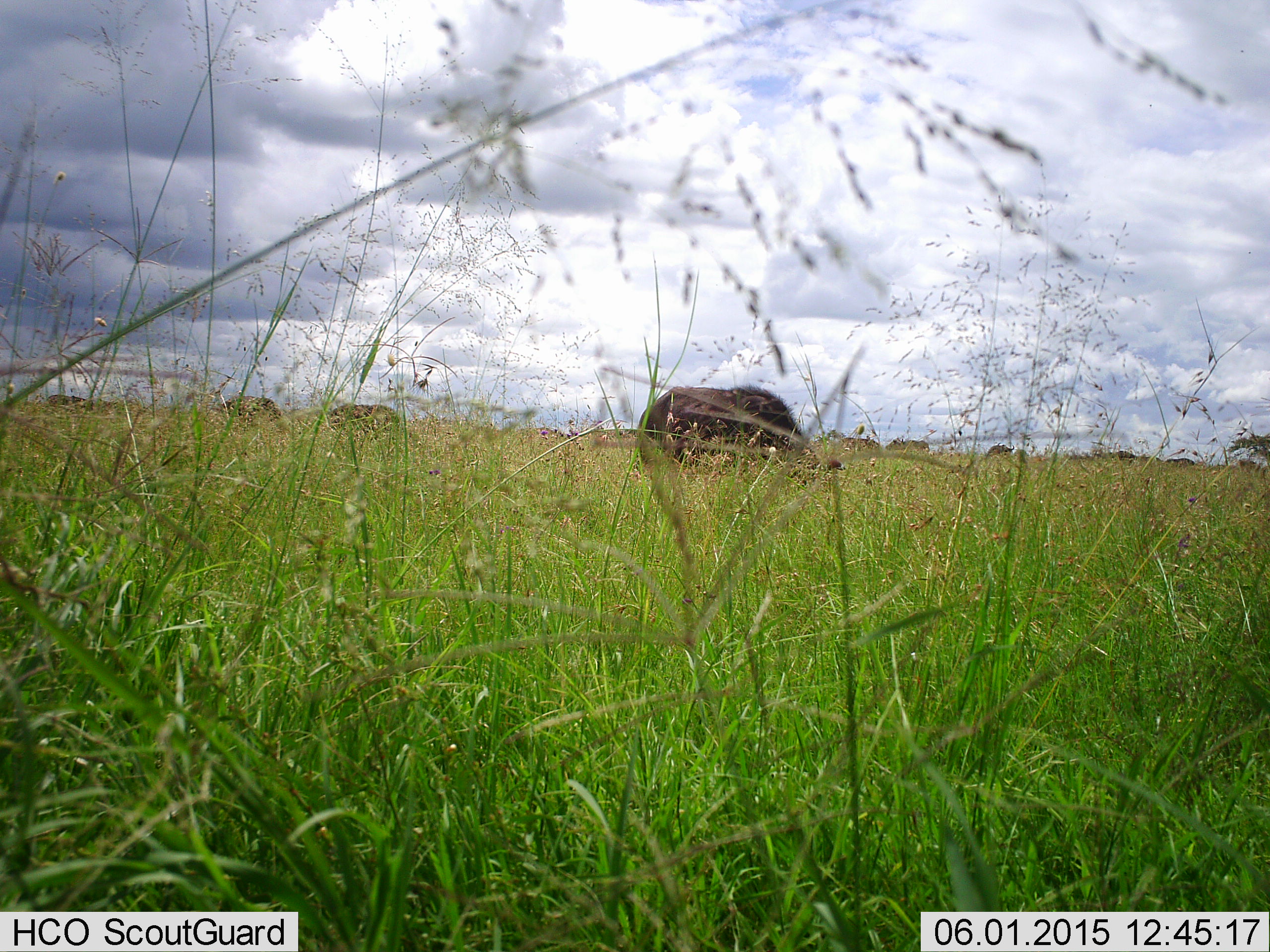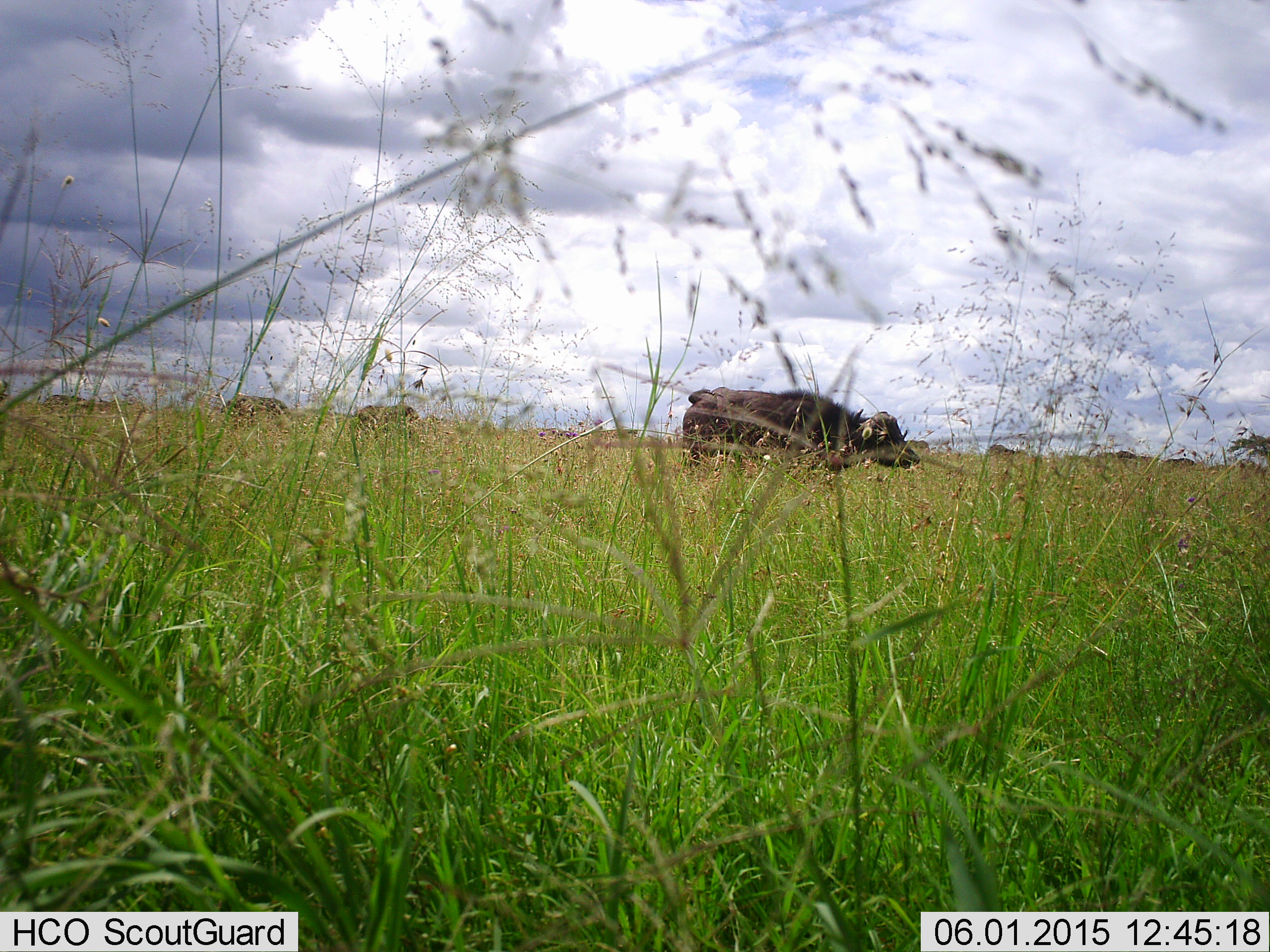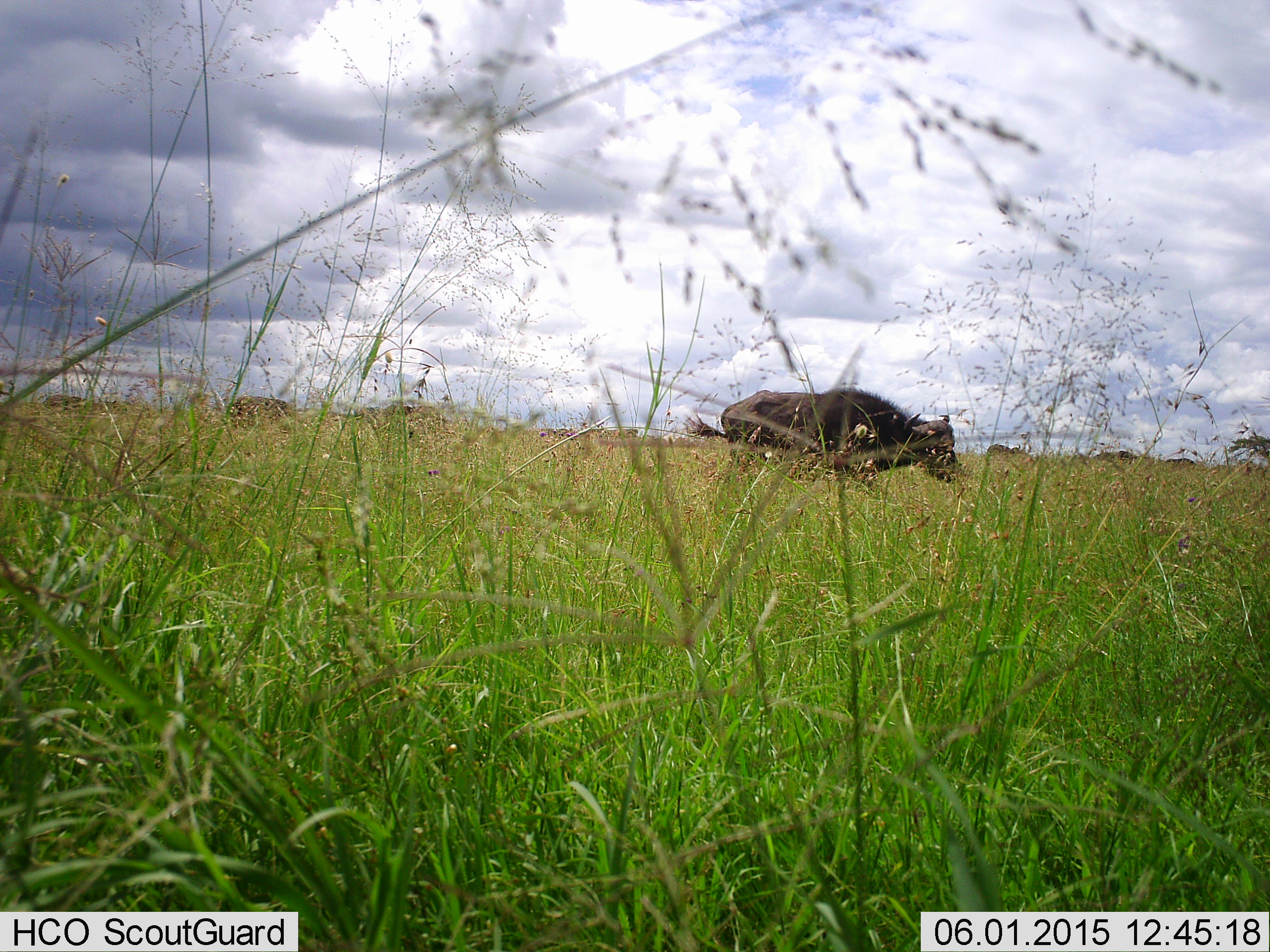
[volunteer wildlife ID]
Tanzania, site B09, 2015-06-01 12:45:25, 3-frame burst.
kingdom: Animalia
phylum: Chordata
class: Mammalia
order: Artiodactyla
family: Bovidae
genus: Syncerus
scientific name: Syncerus caffer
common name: cape buffalo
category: buffalo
Buffalo (cape buffalo) (Syncerus caffer), count 3. Behavior (volunteer vote fractions): standing 30%, resting 0%, moving 70%, interacting 0%. Young present (vote fraction): 0%. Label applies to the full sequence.